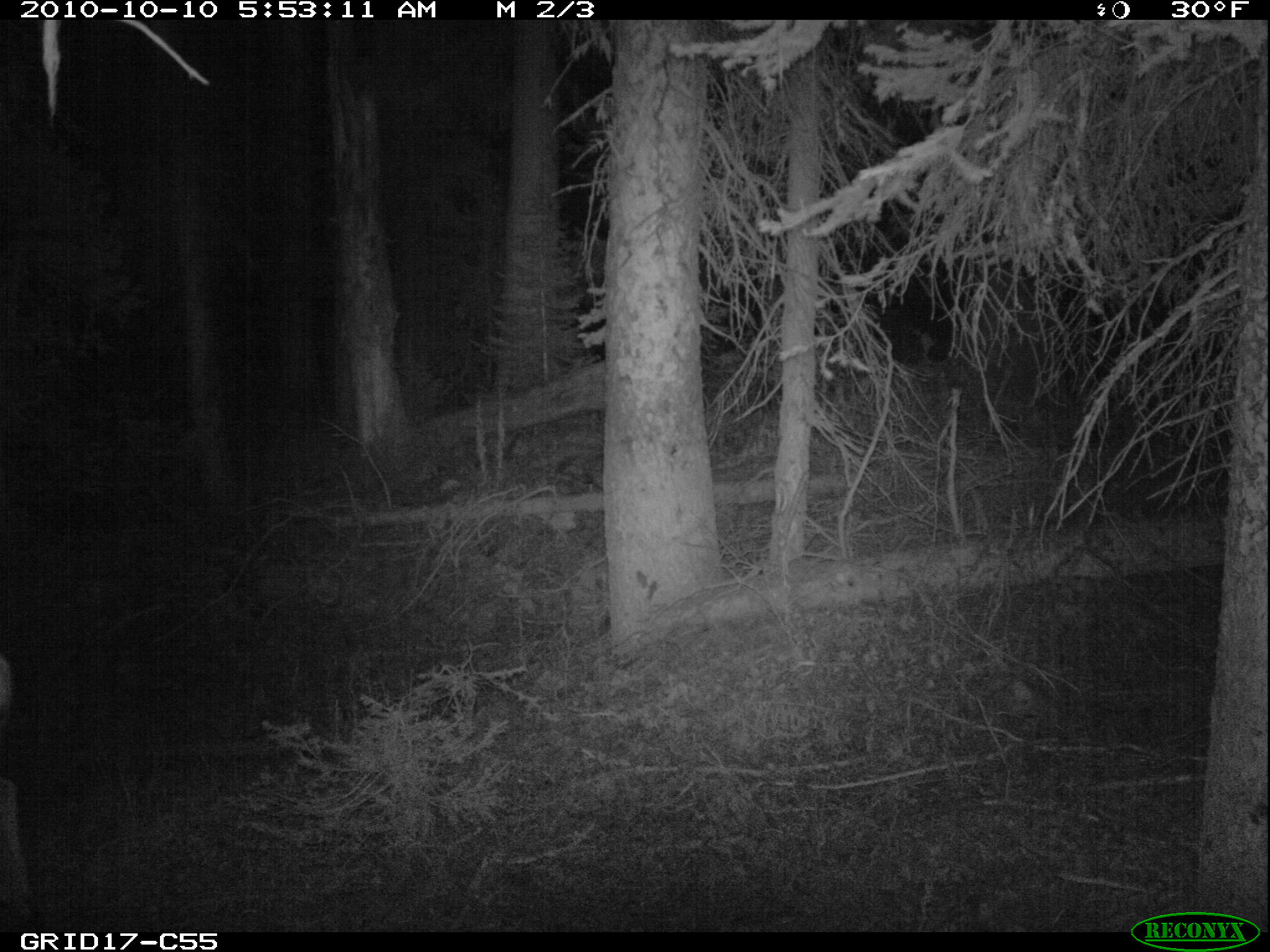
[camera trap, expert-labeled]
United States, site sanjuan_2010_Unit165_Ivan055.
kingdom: Animalia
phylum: Chordata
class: Mammalia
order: Artiodactyla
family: Cervidae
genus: Odocoileus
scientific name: Odocoileus hemionus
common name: mule deer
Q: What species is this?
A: Odocoileus hemionus (mule deer).